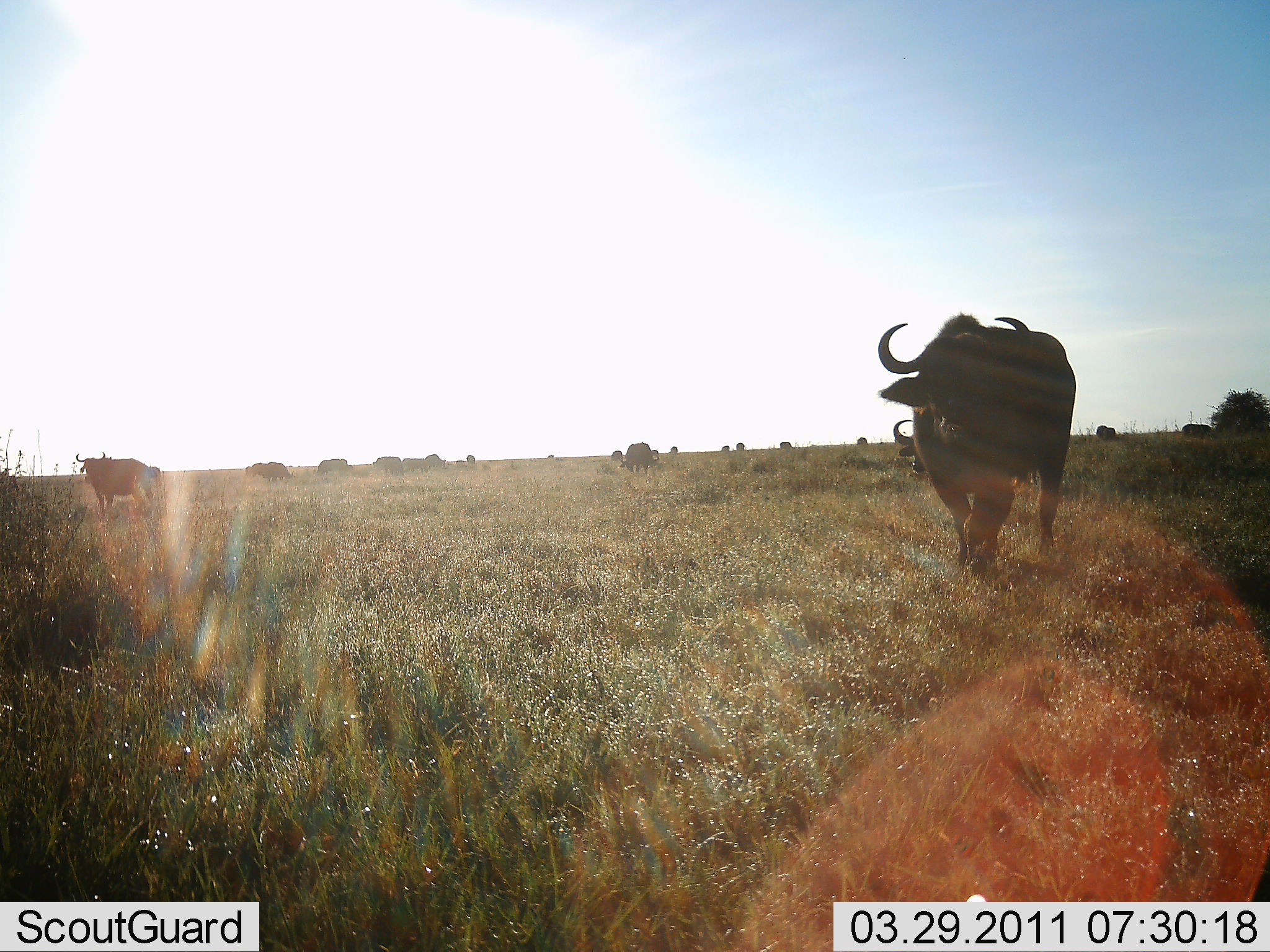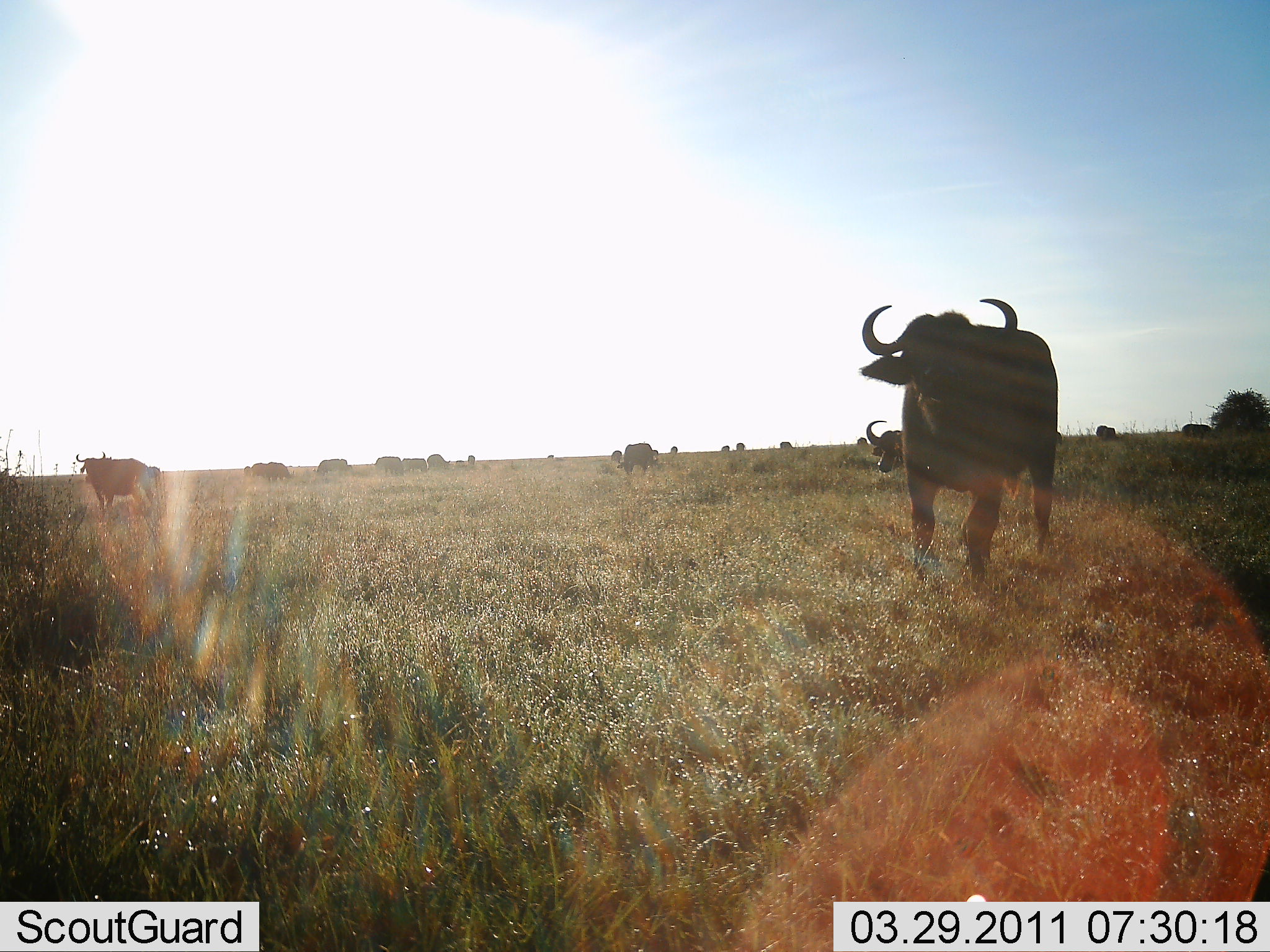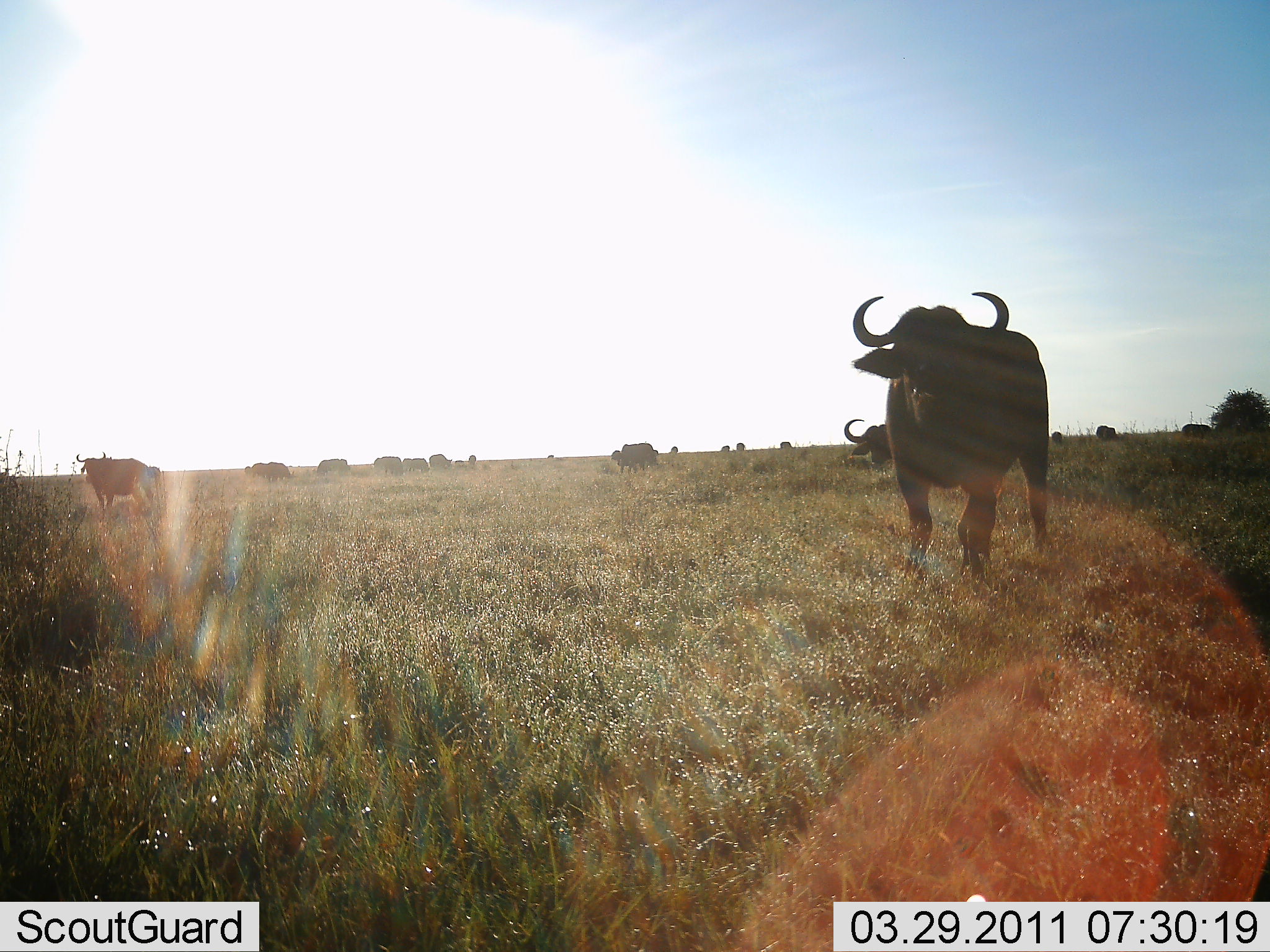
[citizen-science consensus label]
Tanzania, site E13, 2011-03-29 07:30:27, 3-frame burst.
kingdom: Animalia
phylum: Chordata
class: Mammalia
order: Artiodactyla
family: Bovidae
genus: Syncerus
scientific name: Syncerus caffer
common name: cape buffalo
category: buffalo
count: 11-50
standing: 100%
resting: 0%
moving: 45%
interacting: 0%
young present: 0%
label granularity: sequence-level